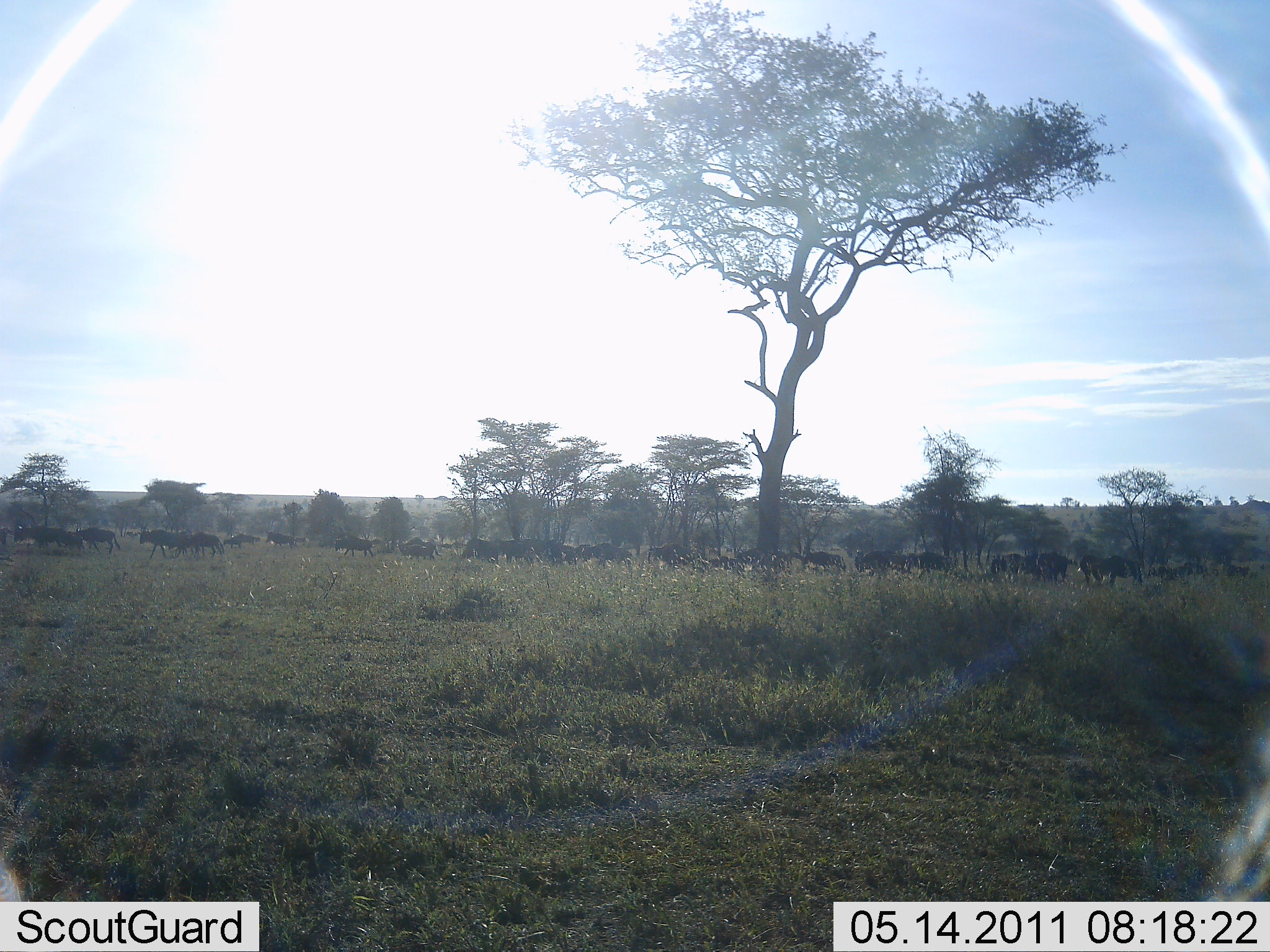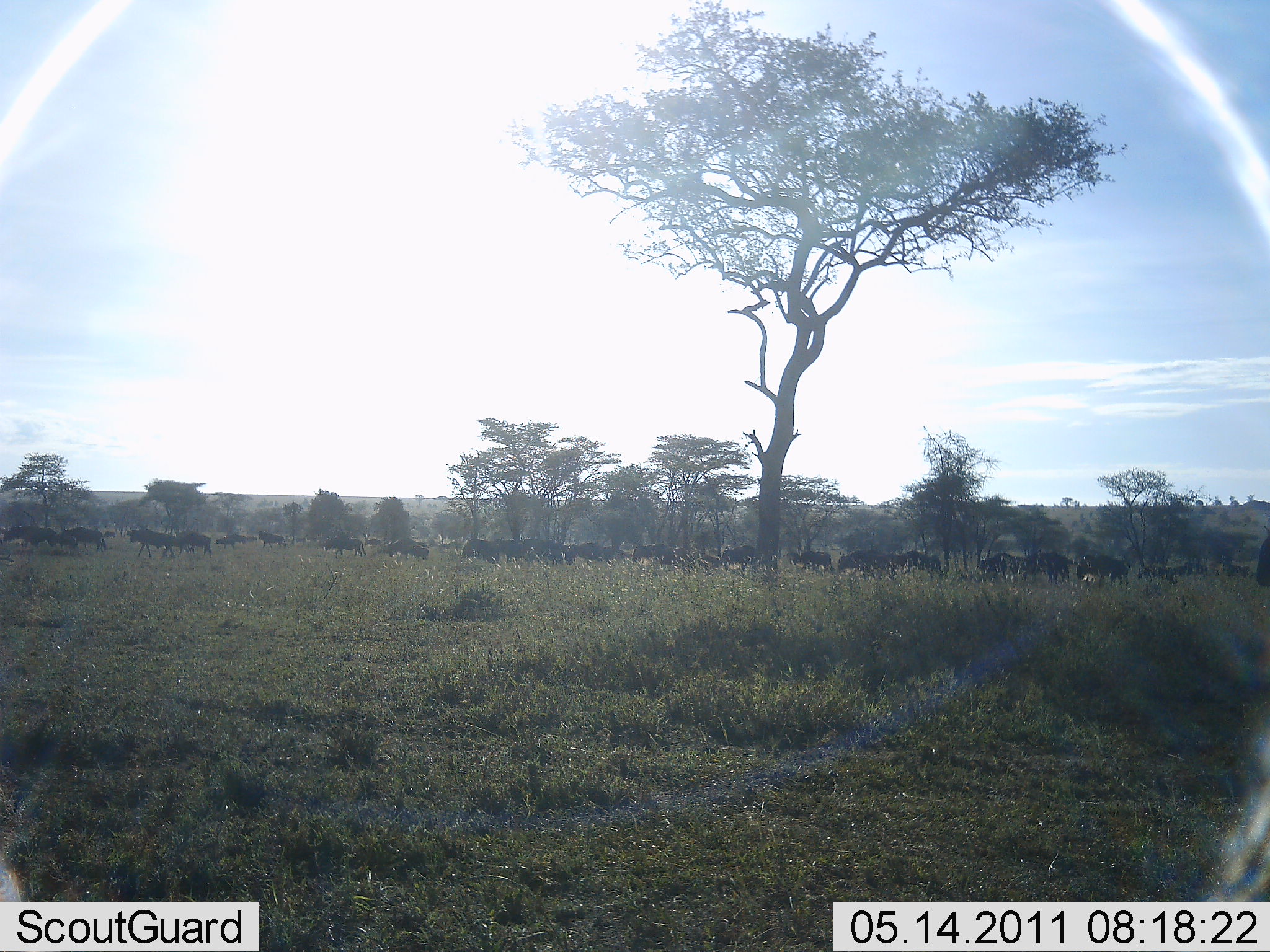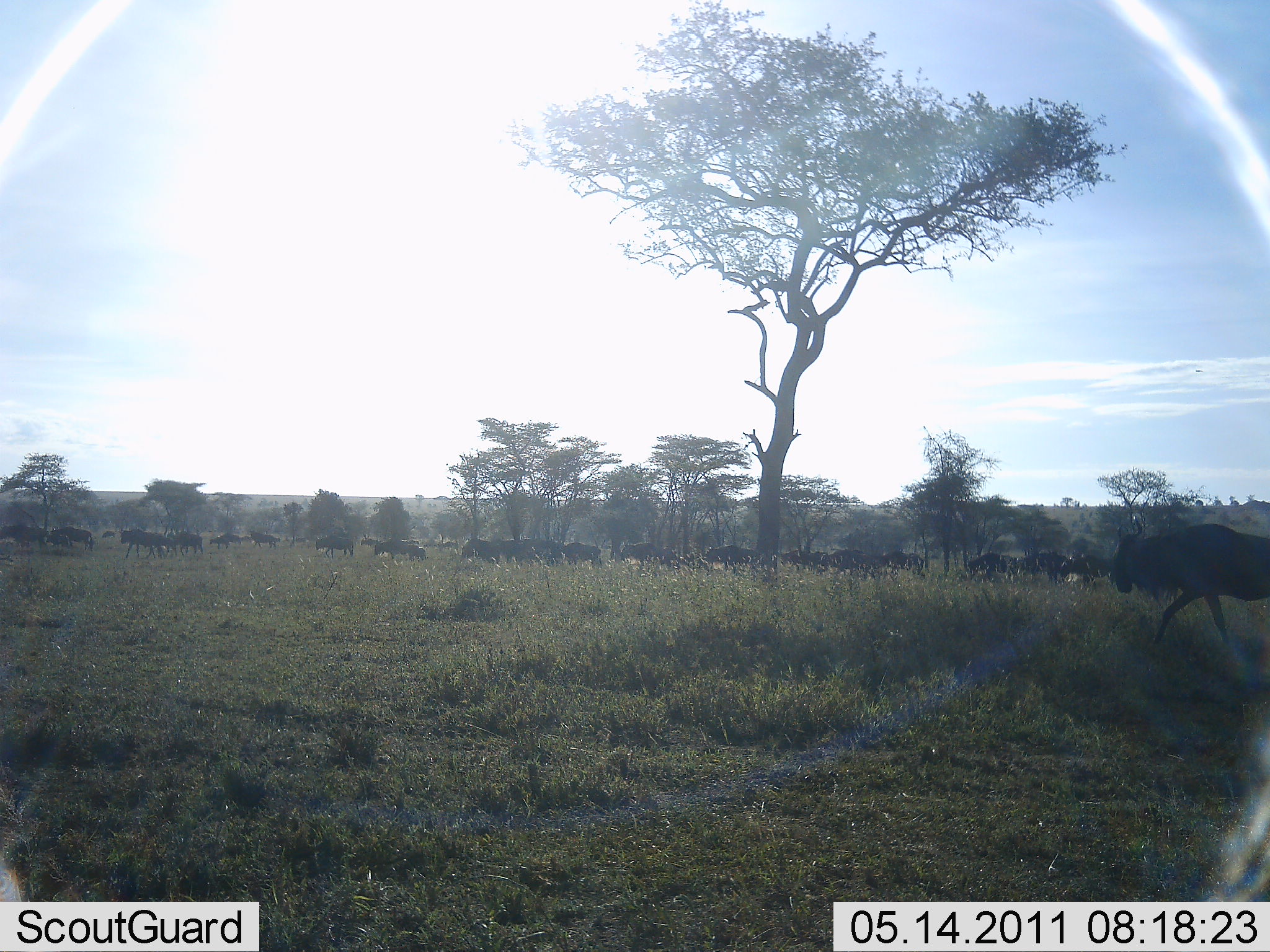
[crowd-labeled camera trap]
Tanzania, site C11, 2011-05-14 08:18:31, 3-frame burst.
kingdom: Animalia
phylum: Chordata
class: Mammalia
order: Artiodactyla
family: Bovidae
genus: Connochaetes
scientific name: Connochaetes taurinus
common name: blue wildebeest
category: wildebeest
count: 11-50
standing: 21%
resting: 7%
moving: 100%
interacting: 0%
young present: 7%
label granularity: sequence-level